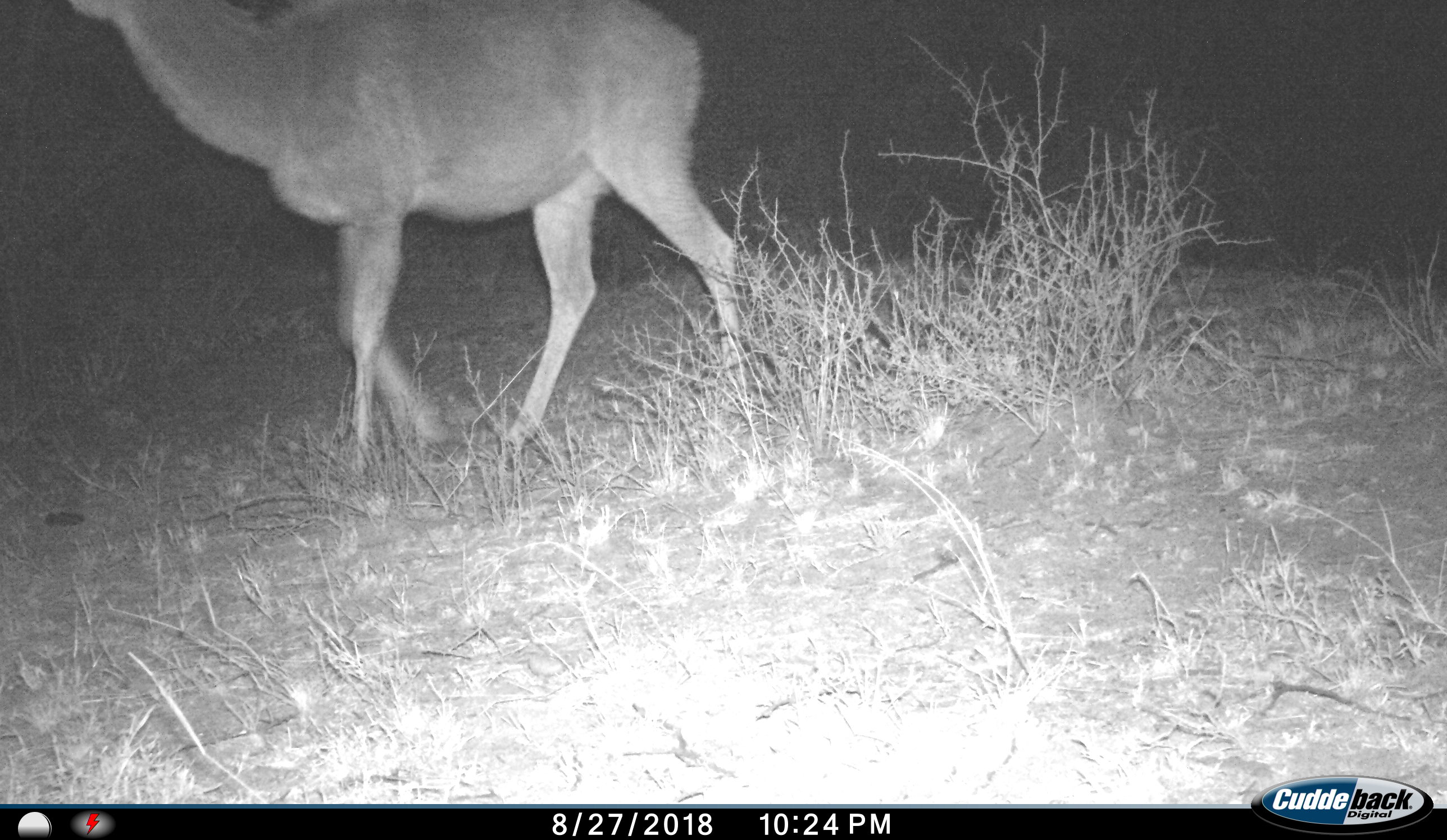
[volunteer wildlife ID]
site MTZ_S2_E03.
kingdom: Animalia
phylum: Chordata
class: Mammalia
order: Artiodactyla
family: Bovidae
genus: Tragelaphus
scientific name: Tragelaphus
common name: kudu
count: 1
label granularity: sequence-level